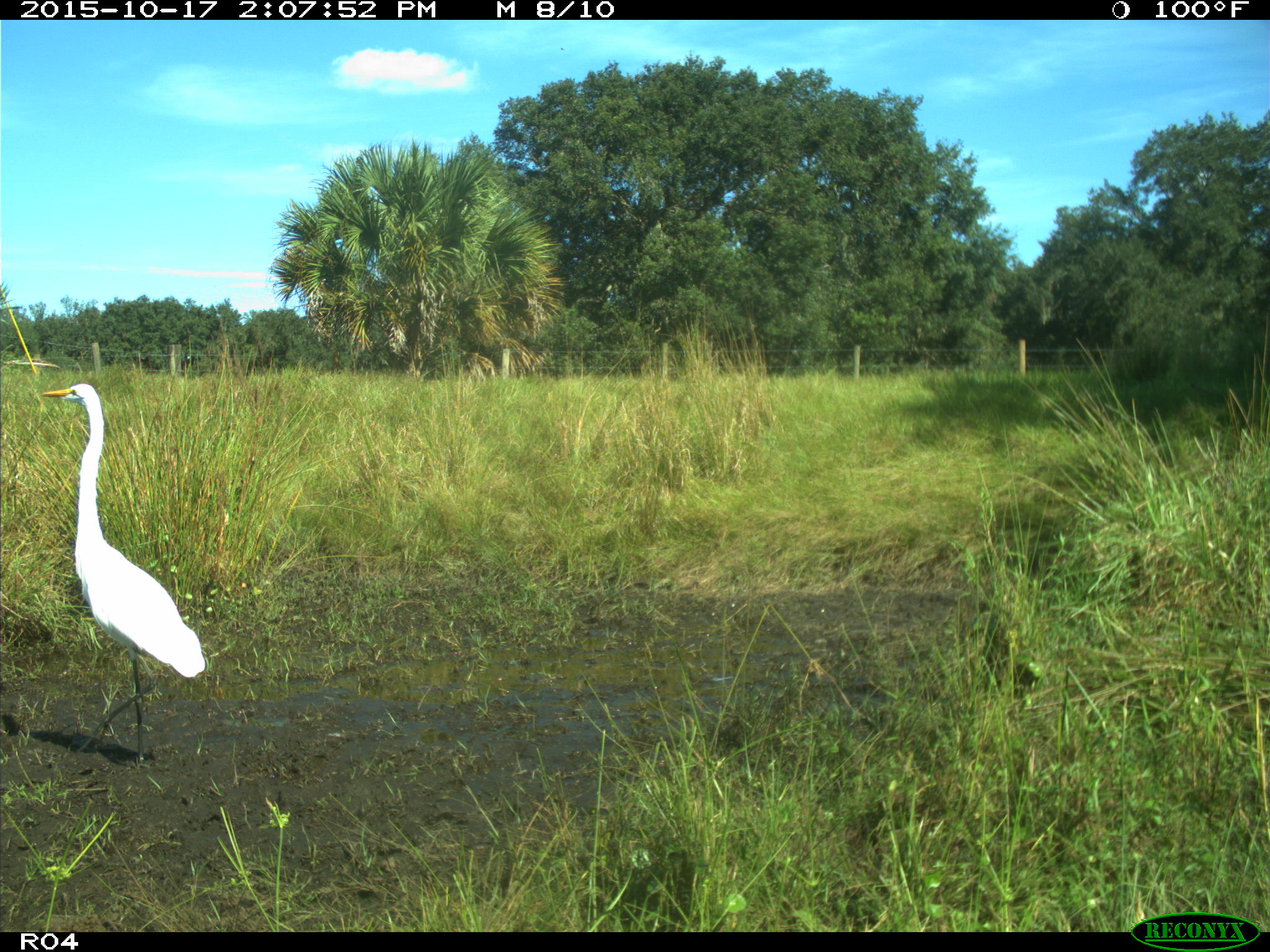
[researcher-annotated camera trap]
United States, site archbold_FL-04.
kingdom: Animalia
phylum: Chordata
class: Aves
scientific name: Aves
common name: birds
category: unidentified bird